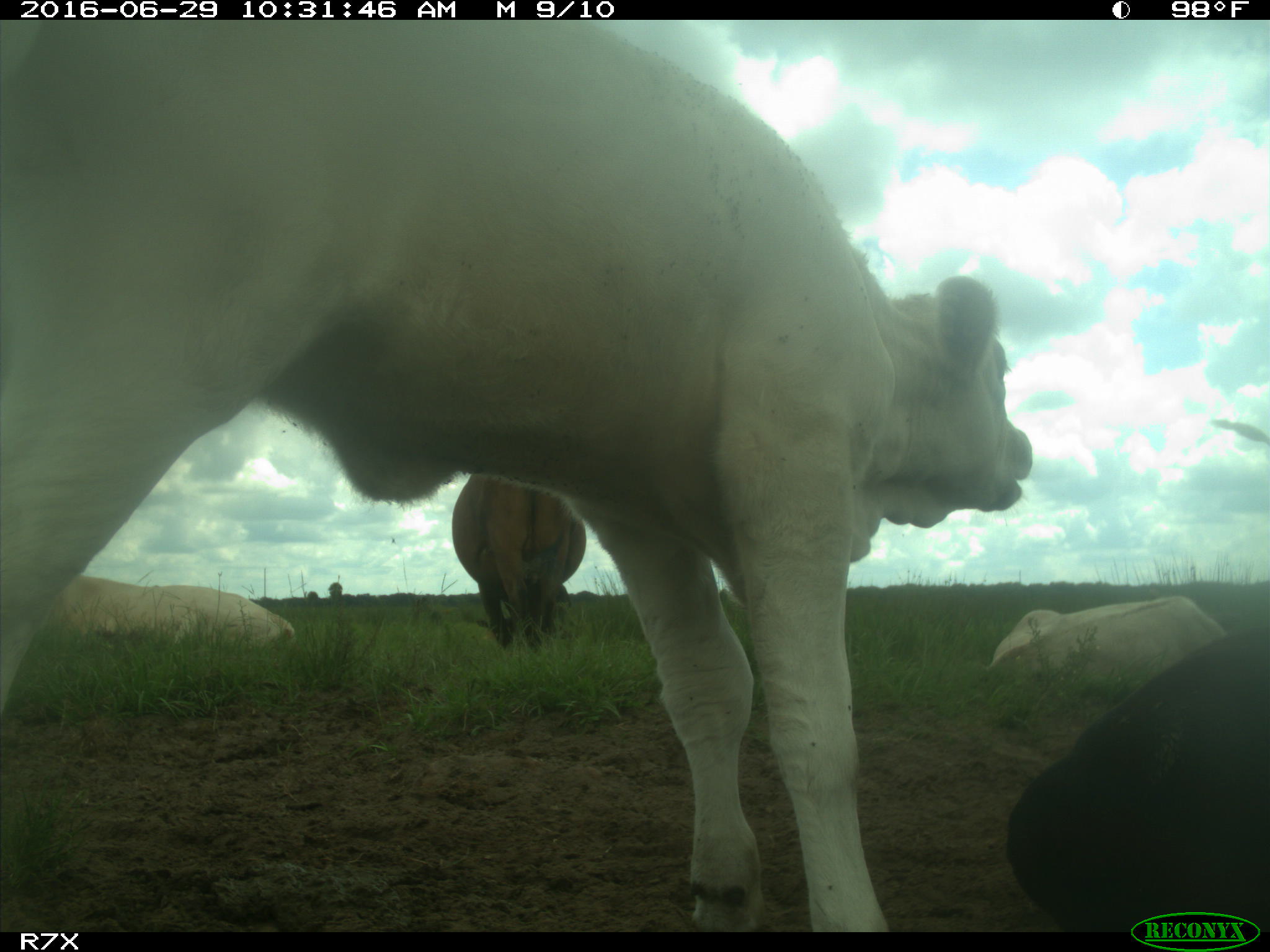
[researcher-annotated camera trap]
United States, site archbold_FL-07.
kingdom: Animalia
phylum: Chordata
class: Mammalia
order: Artiodactyla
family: Bovidae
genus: Bos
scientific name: Bos taurus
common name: domestic cow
Bos taurus (domestic cow).